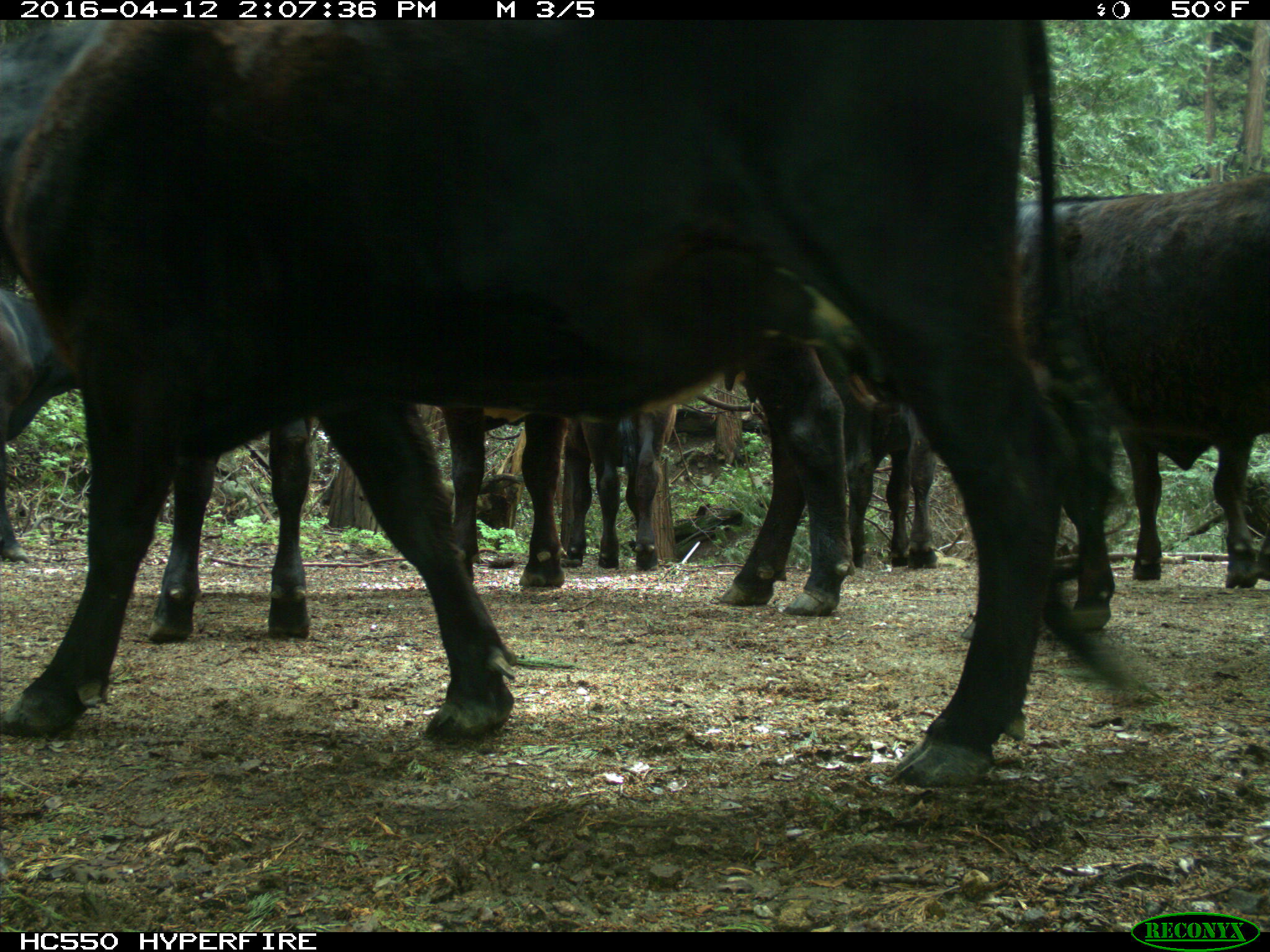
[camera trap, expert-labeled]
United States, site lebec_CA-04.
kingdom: Animalia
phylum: Chordata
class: Mammalia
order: Artiodactyla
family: Bovidae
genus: Bos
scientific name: Bos taurus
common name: domestic cow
Bos taurus (domestic cow).